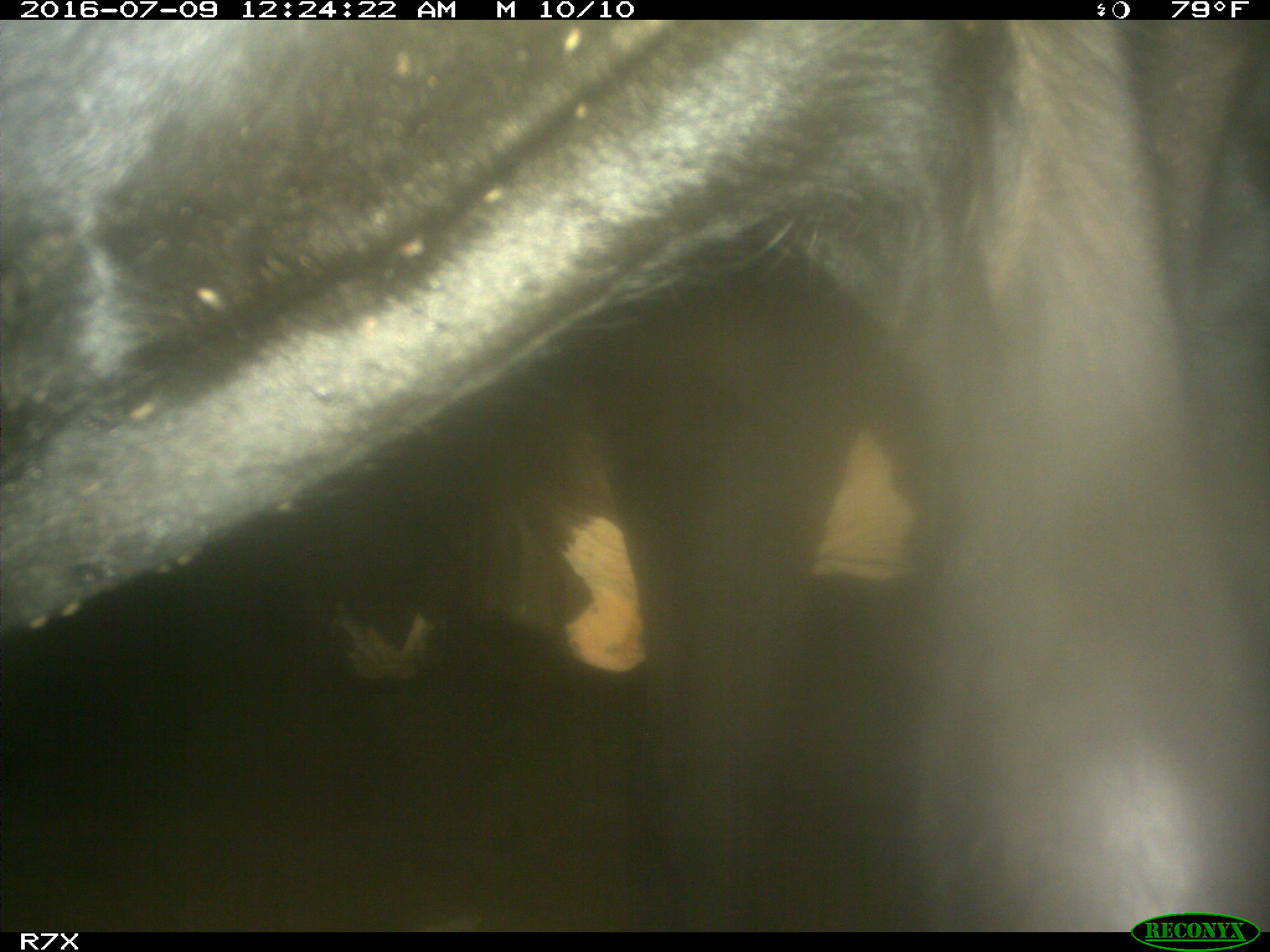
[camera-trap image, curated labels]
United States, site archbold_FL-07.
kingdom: Animalia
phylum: Chordata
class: Mammalia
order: Artiodactyla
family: Bovidae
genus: Bos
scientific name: Bos taurus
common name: domestic cow